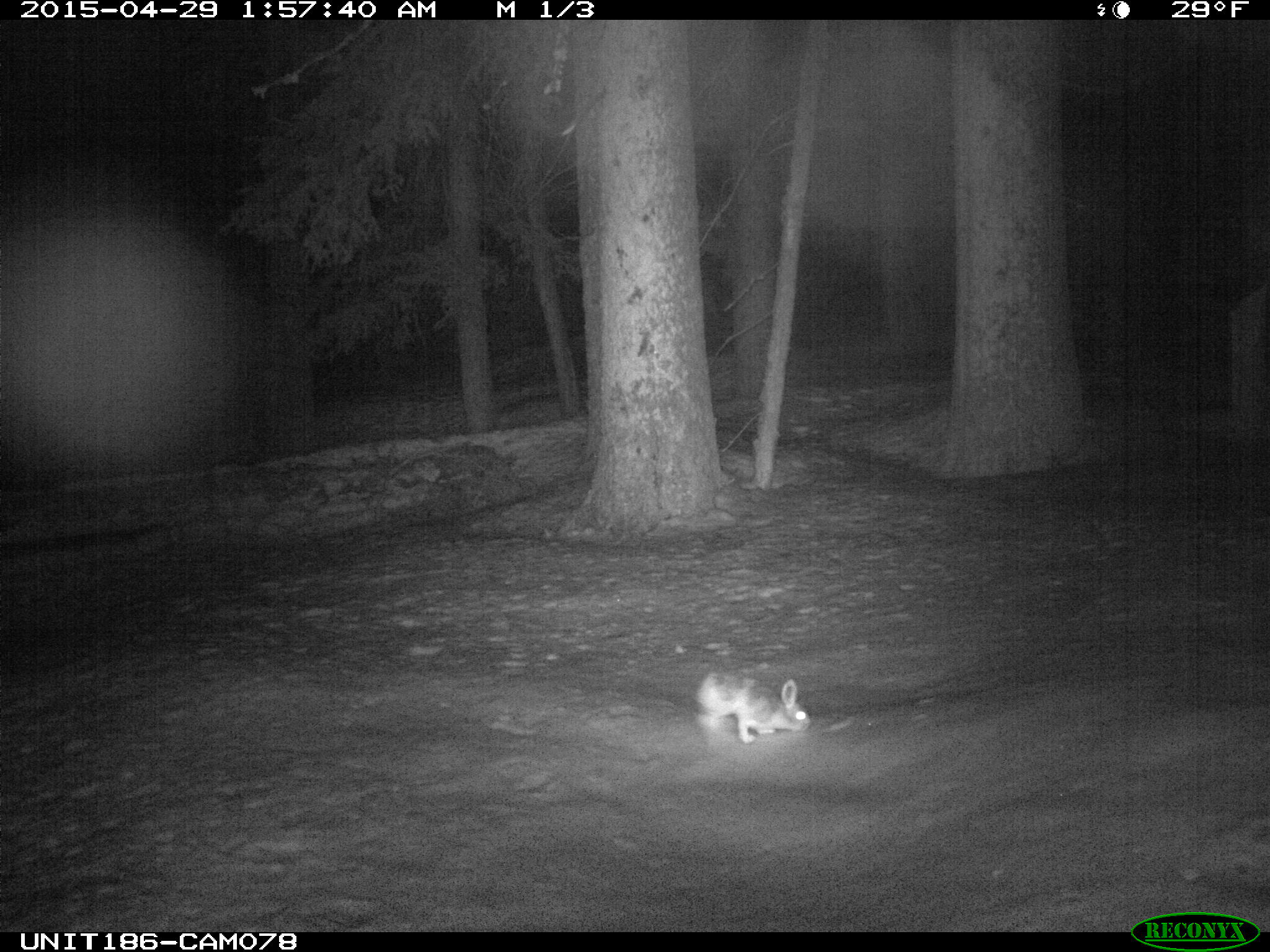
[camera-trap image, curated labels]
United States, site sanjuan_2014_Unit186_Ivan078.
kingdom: Animalia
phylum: Chordata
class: Mammalia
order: Lagomorpha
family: Leporidae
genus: Lepus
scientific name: Lepus americanus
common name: snowshoe hare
Lepus americanus (snowshoe hare).